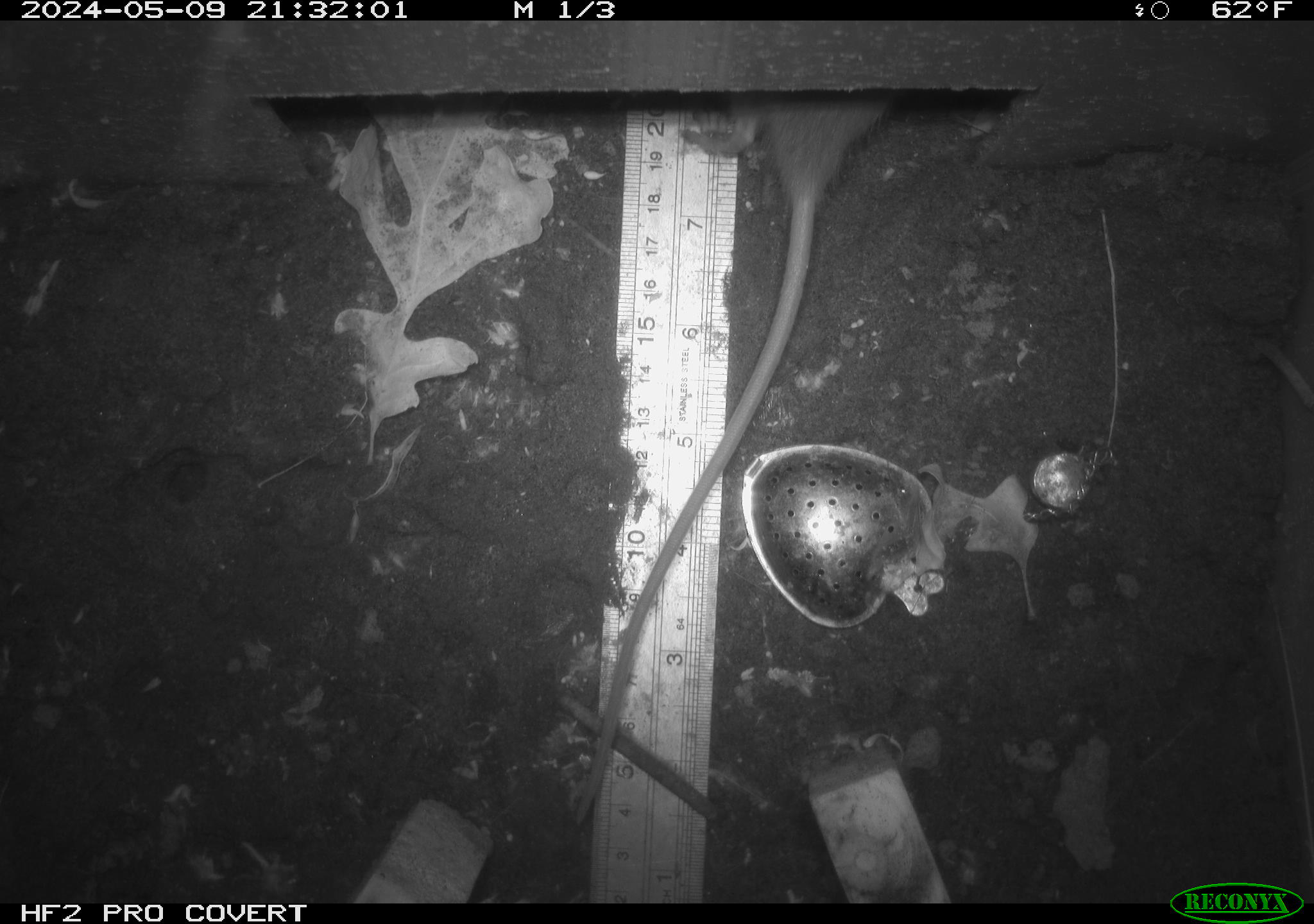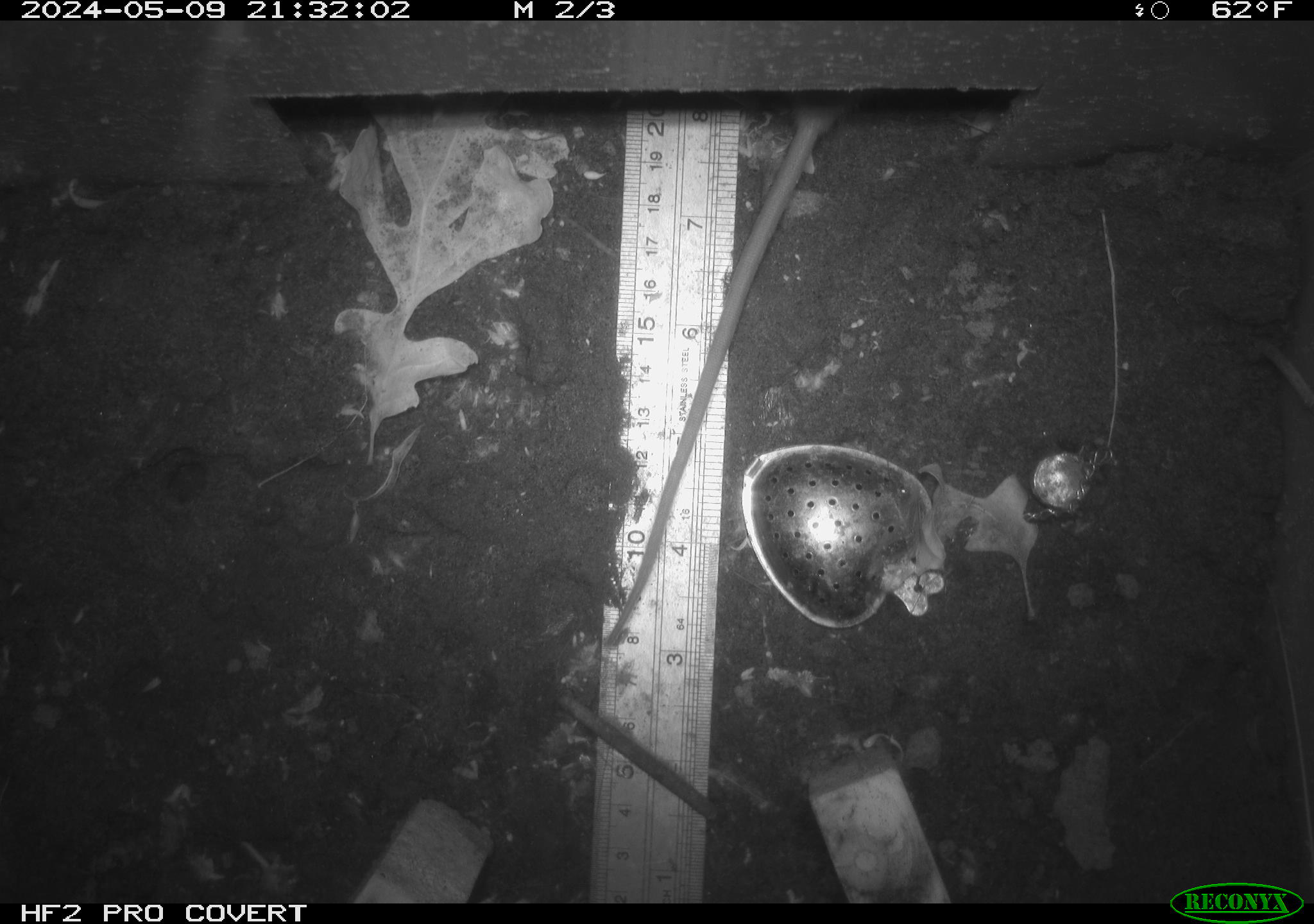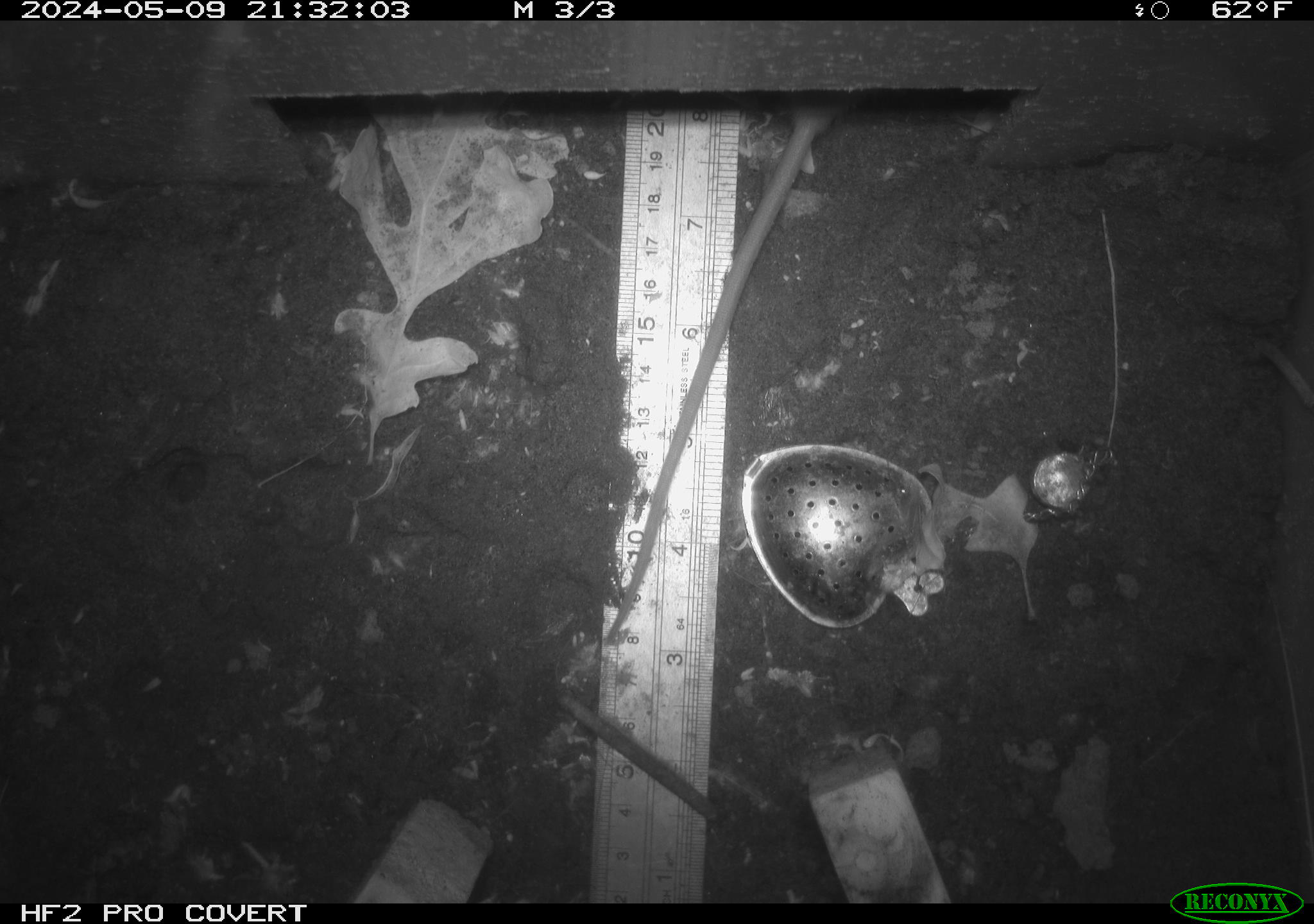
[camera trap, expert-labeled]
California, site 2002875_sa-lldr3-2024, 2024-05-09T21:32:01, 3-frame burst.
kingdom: Animalia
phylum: Chordata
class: Mammalia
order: Rodentia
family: Muridae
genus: Rattus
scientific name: Rattus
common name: rat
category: rattus species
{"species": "rattus species (rat) (Rattus)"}